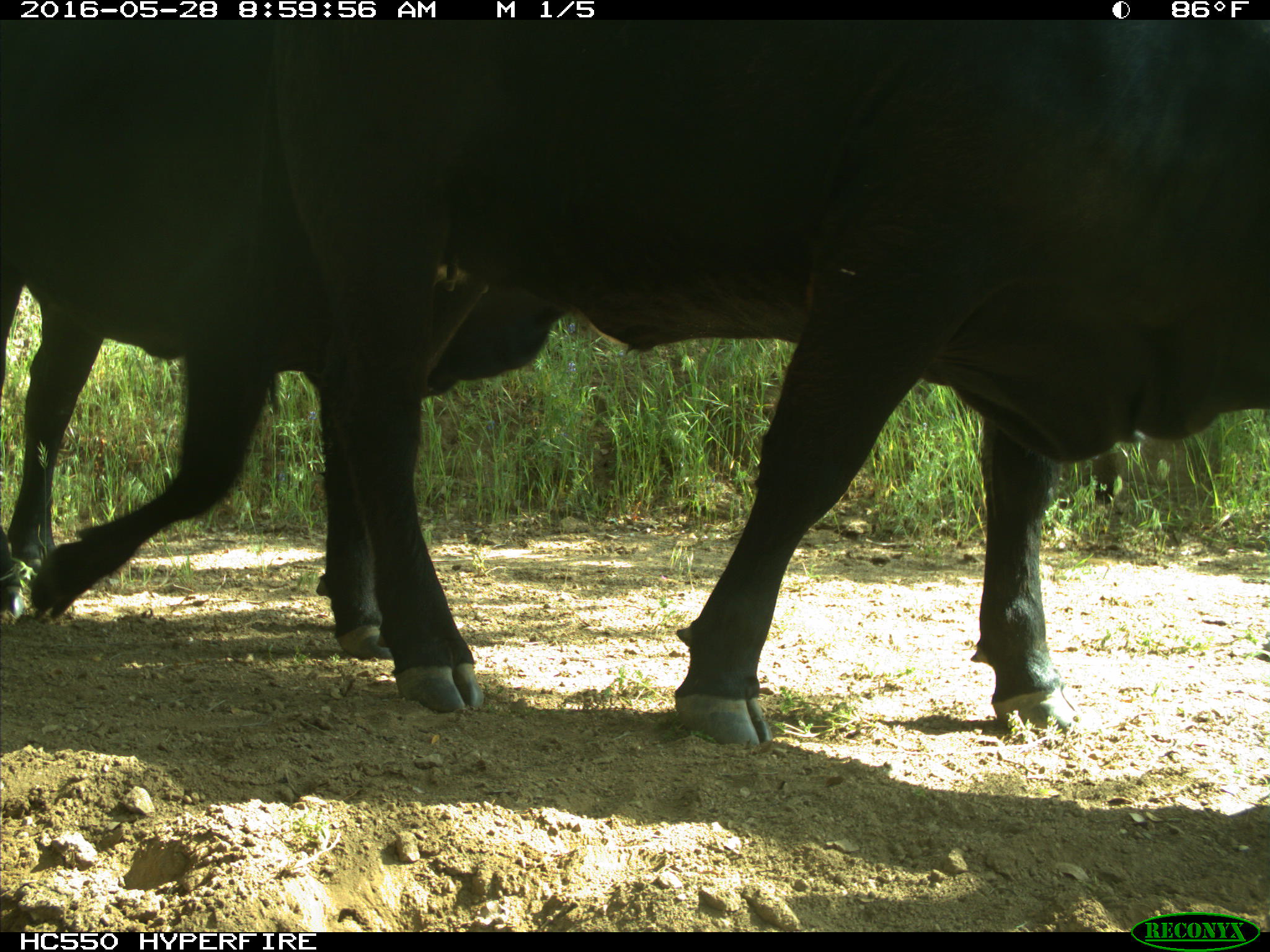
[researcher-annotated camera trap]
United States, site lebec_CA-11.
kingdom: Animalia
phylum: Chordata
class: Mammalia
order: Artiodactyla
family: Bovidae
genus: Bos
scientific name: Bos taurus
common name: domestic cow